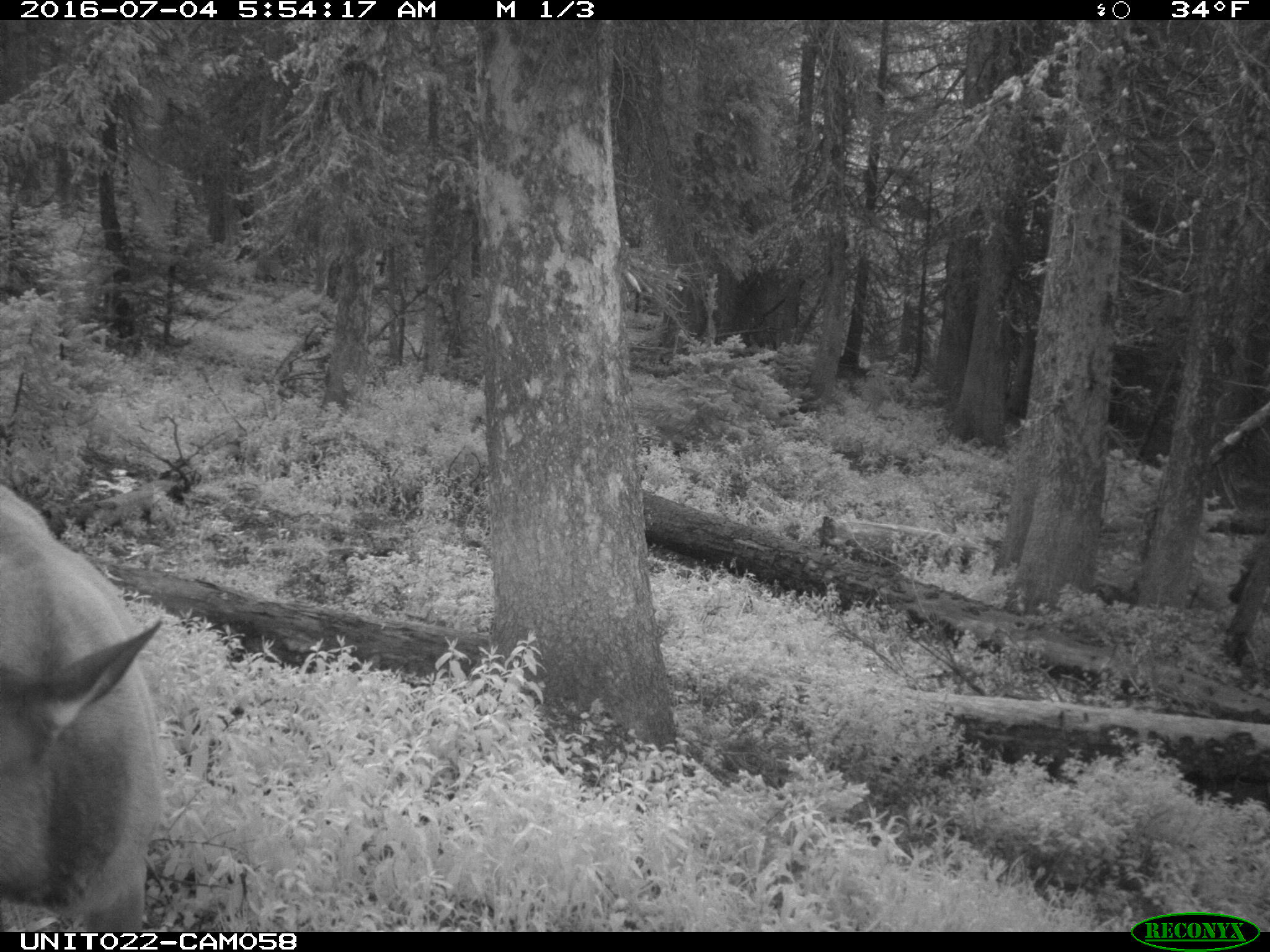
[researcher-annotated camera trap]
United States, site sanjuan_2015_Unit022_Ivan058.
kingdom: Animalia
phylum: Chordata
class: Mammalia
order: Artiodactyla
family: Cervidae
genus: Cervus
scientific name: Cervus elaphus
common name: red deer